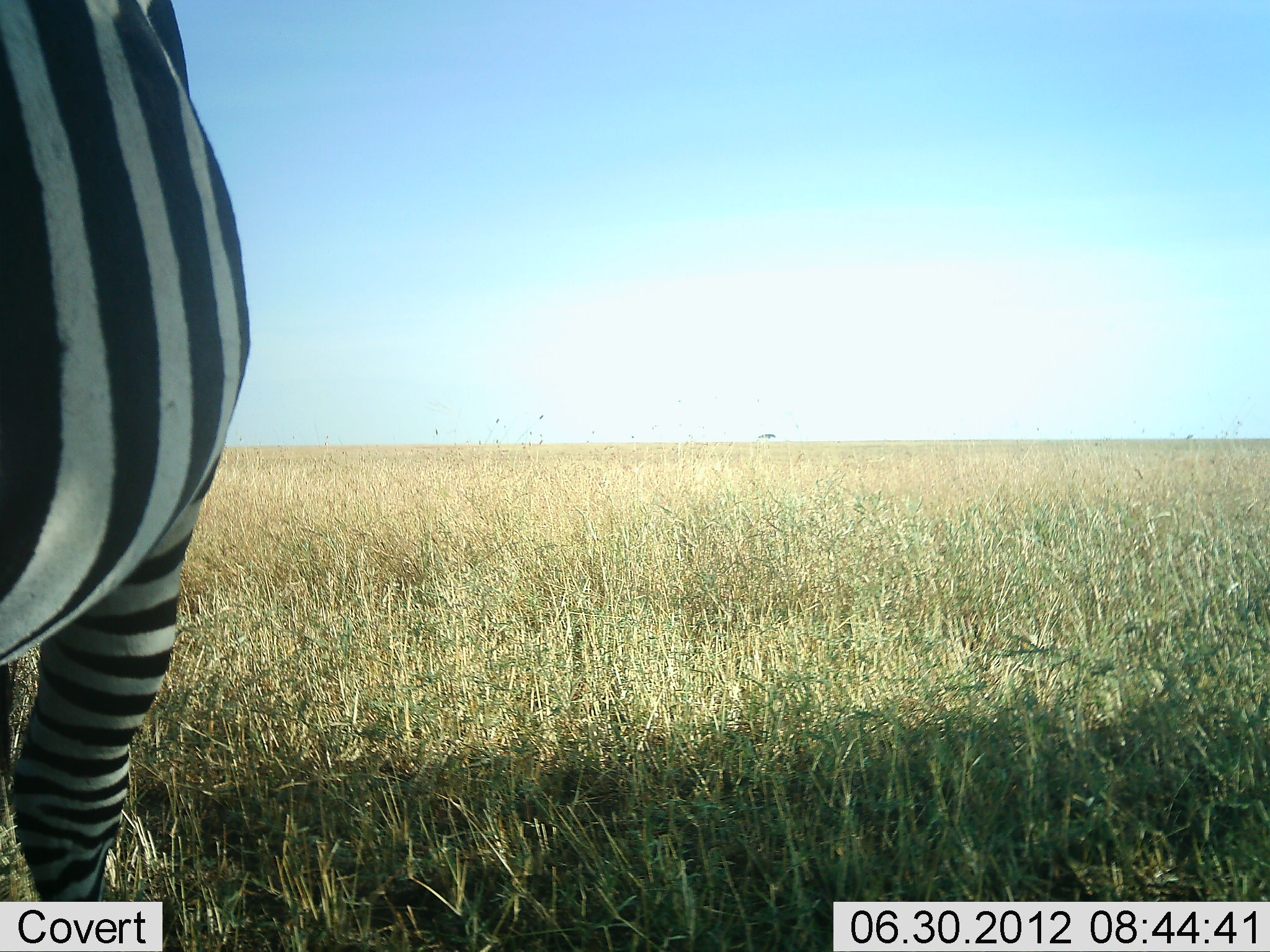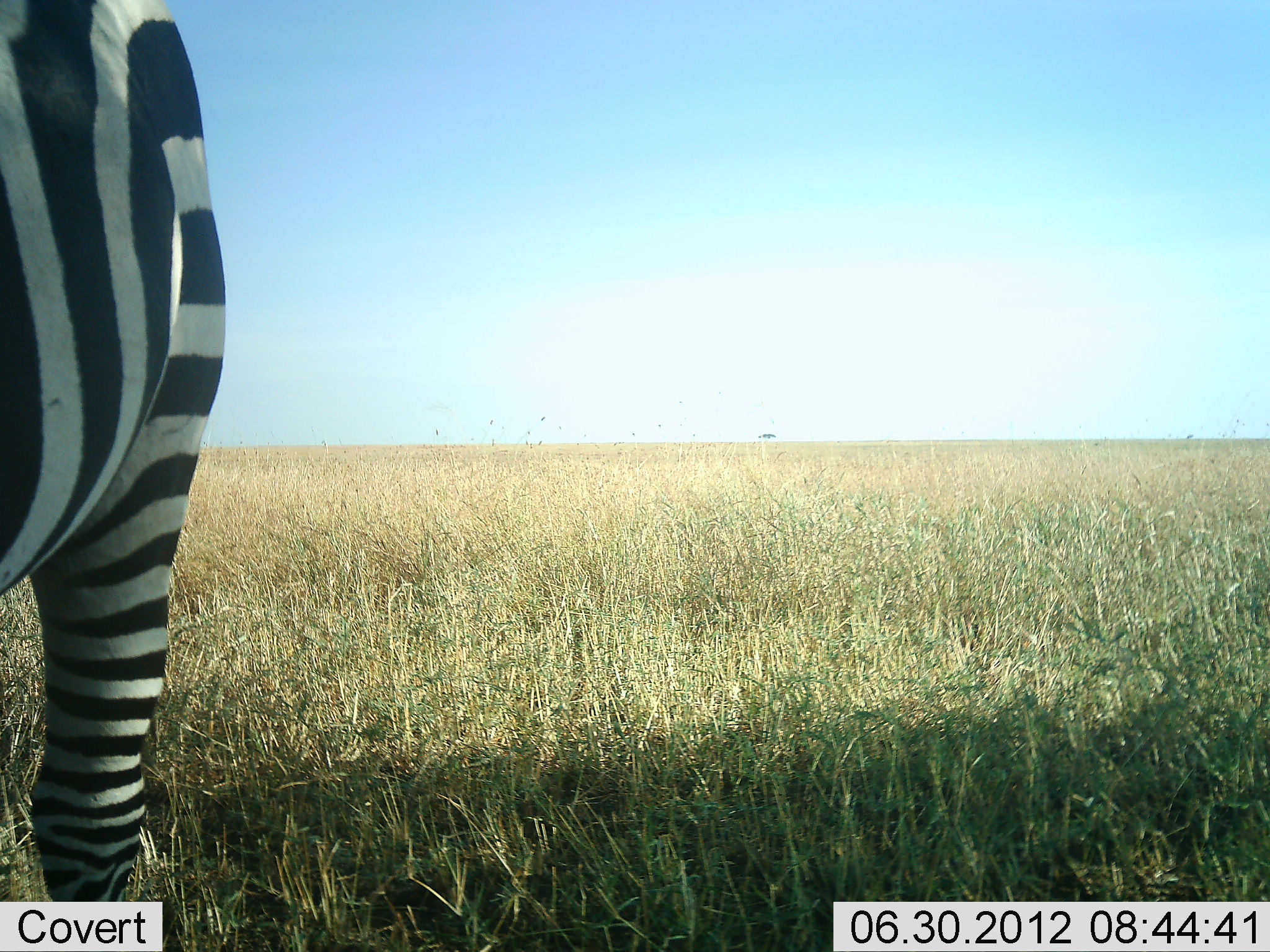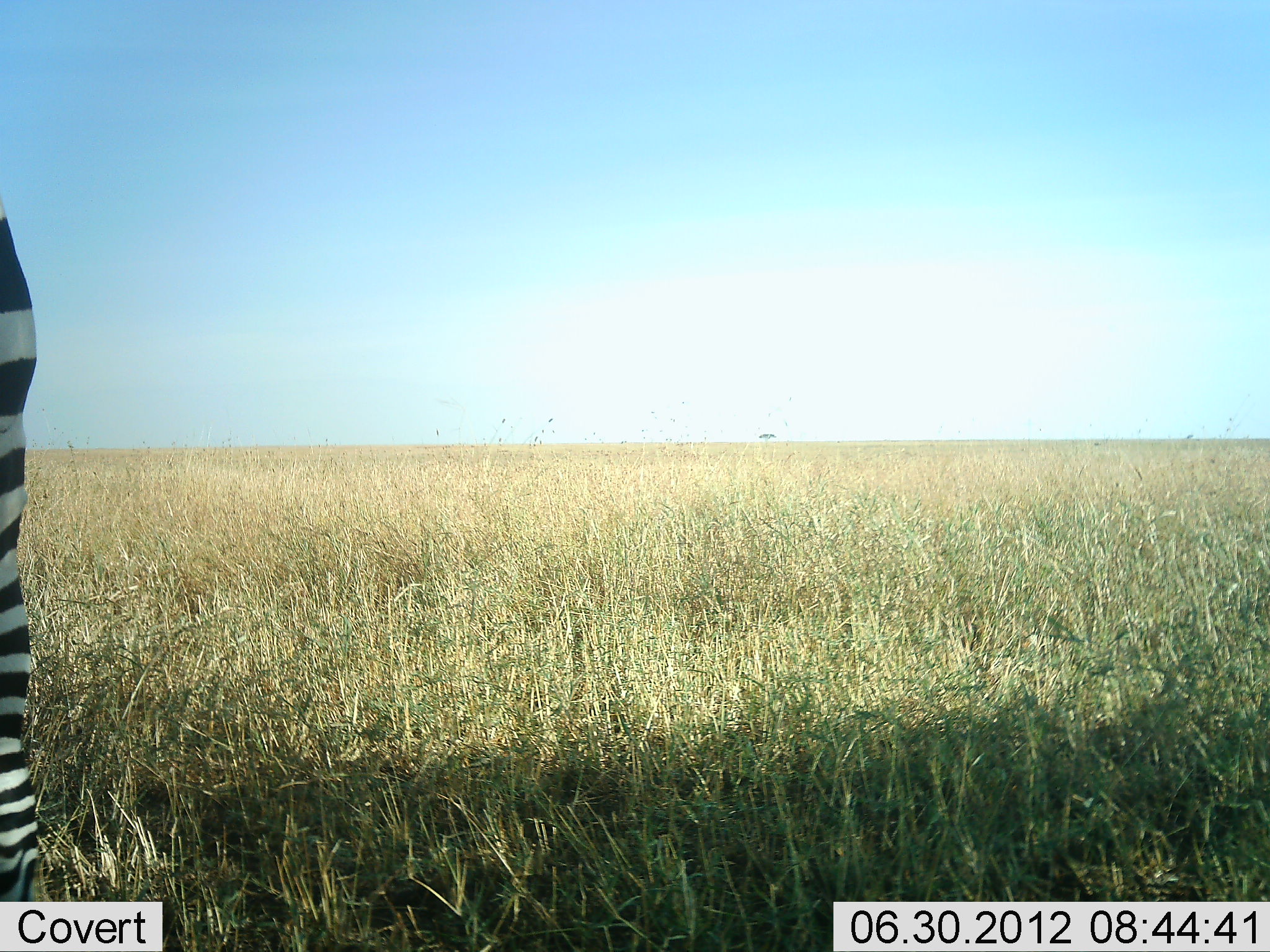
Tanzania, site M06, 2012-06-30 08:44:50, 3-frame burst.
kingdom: Animalia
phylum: Chordata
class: Mammalia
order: Perissodactyla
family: Equidae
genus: Equus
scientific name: Equus quagga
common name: plains zebra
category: zebra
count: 1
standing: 90%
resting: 0%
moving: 10%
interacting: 0%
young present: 0%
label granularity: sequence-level